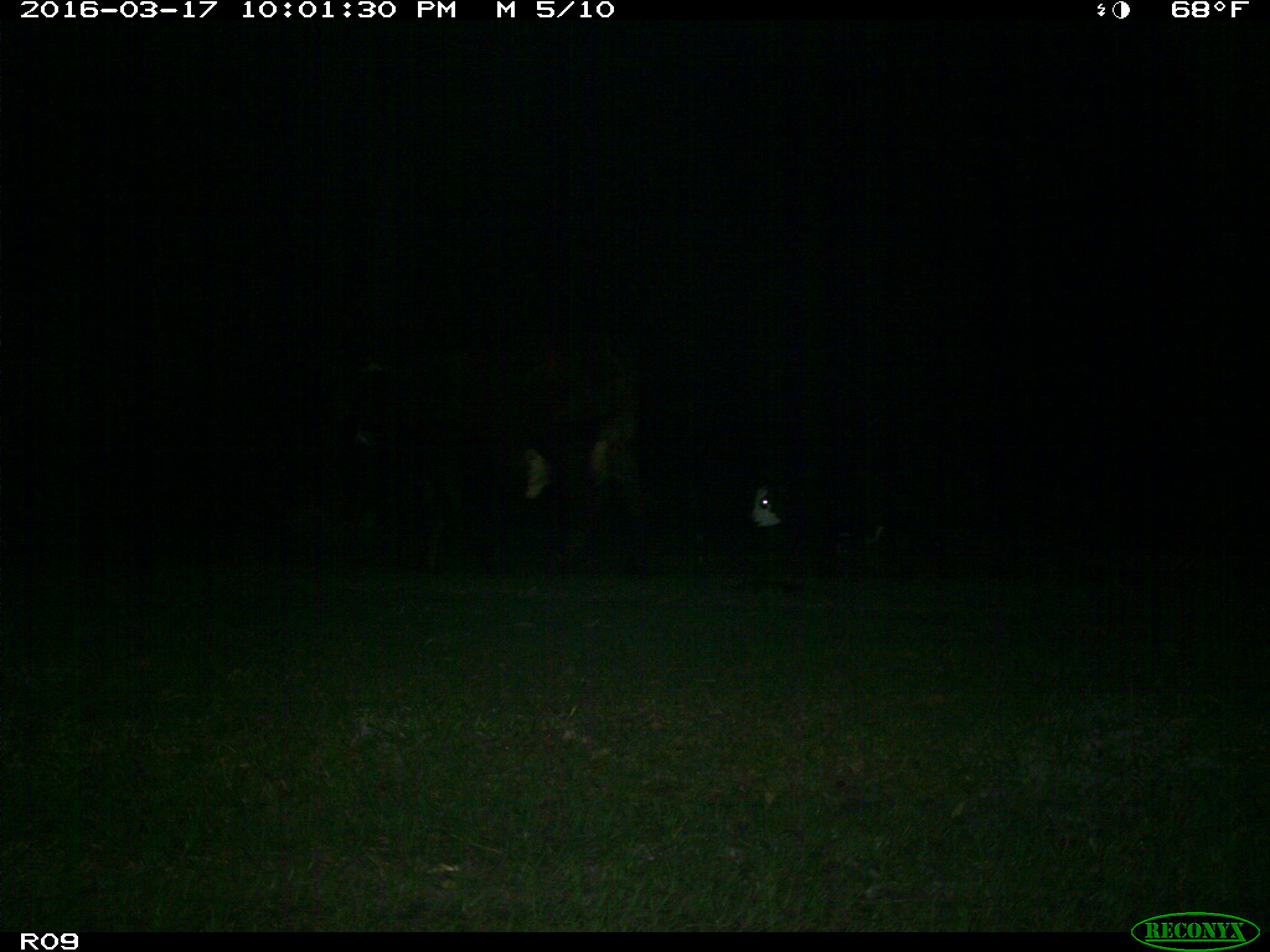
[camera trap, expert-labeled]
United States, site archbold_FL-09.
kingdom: Animalia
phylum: Chordata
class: Mammalia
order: Artiodactyla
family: Bovidae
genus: Bos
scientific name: Bos taurus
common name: domestic cow